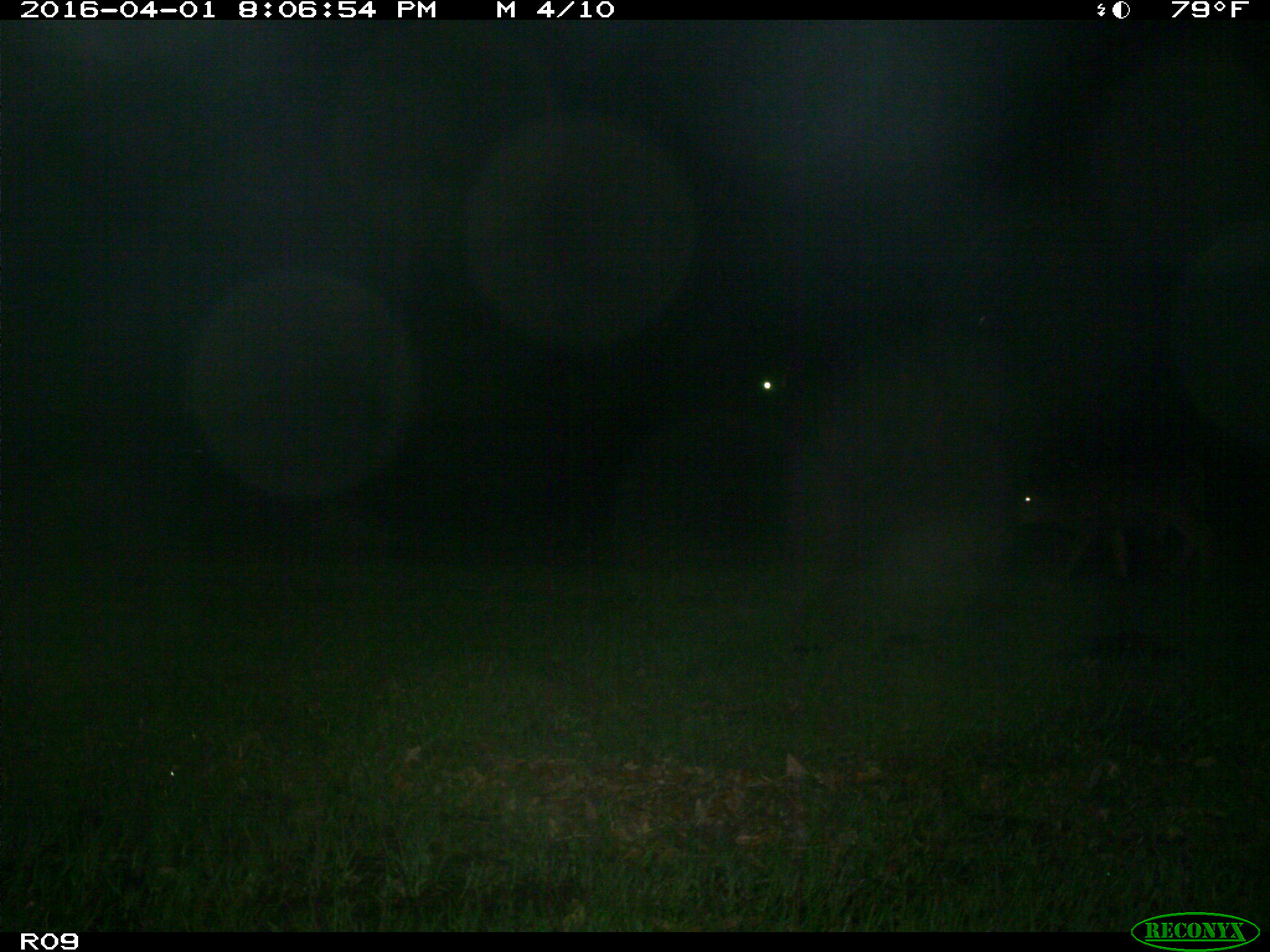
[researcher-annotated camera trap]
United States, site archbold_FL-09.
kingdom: Animalia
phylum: Chordata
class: Mammalia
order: Artiodactyla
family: Bovidae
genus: Bos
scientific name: Bos taurus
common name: domestic cow